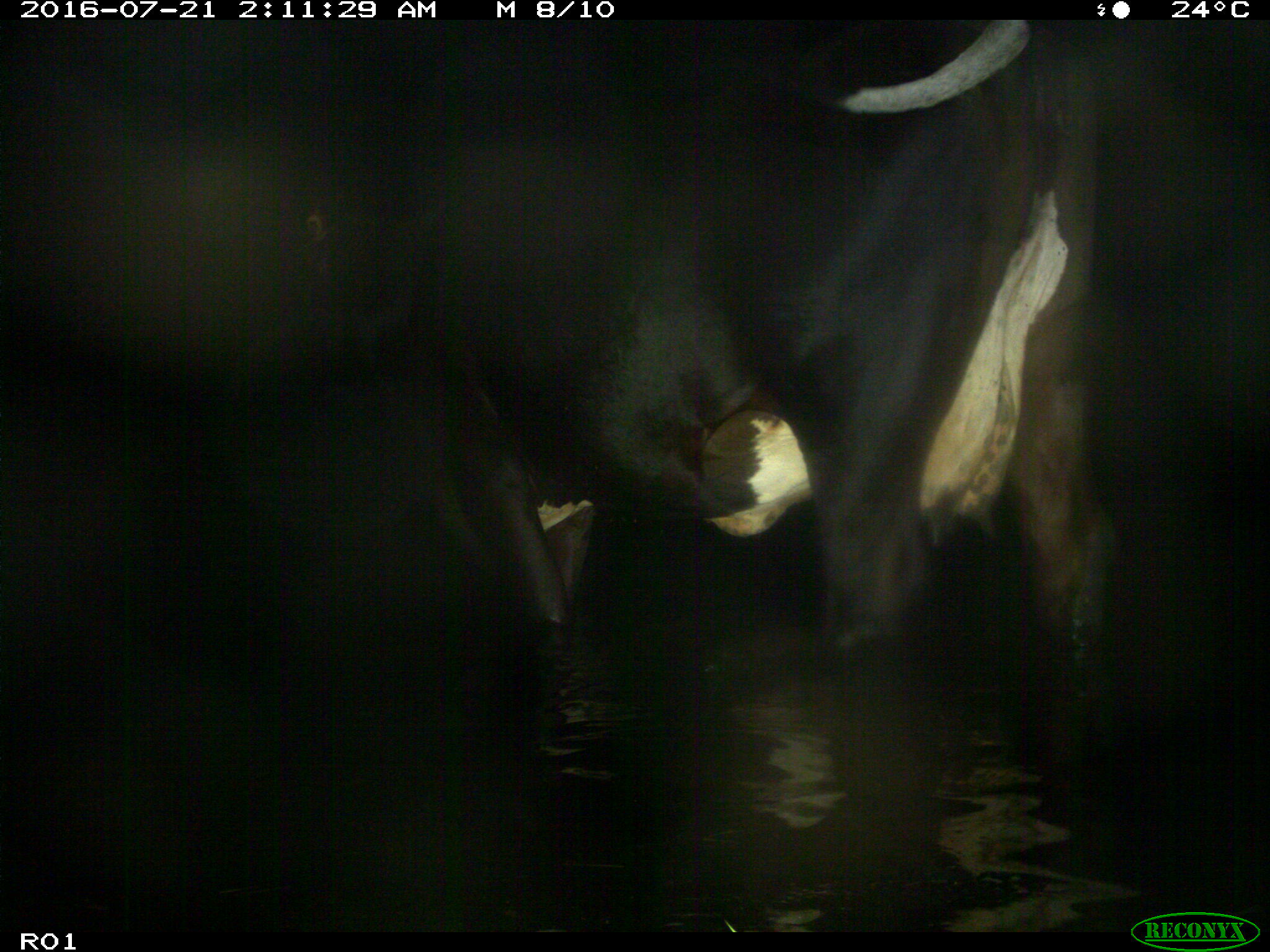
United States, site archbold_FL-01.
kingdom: Animalia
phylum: Chordata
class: Mammalia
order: Artiodactyla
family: Bovidae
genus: Bos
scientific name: Bos taurus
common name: domestic cow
Bos taurus (domestic cow).